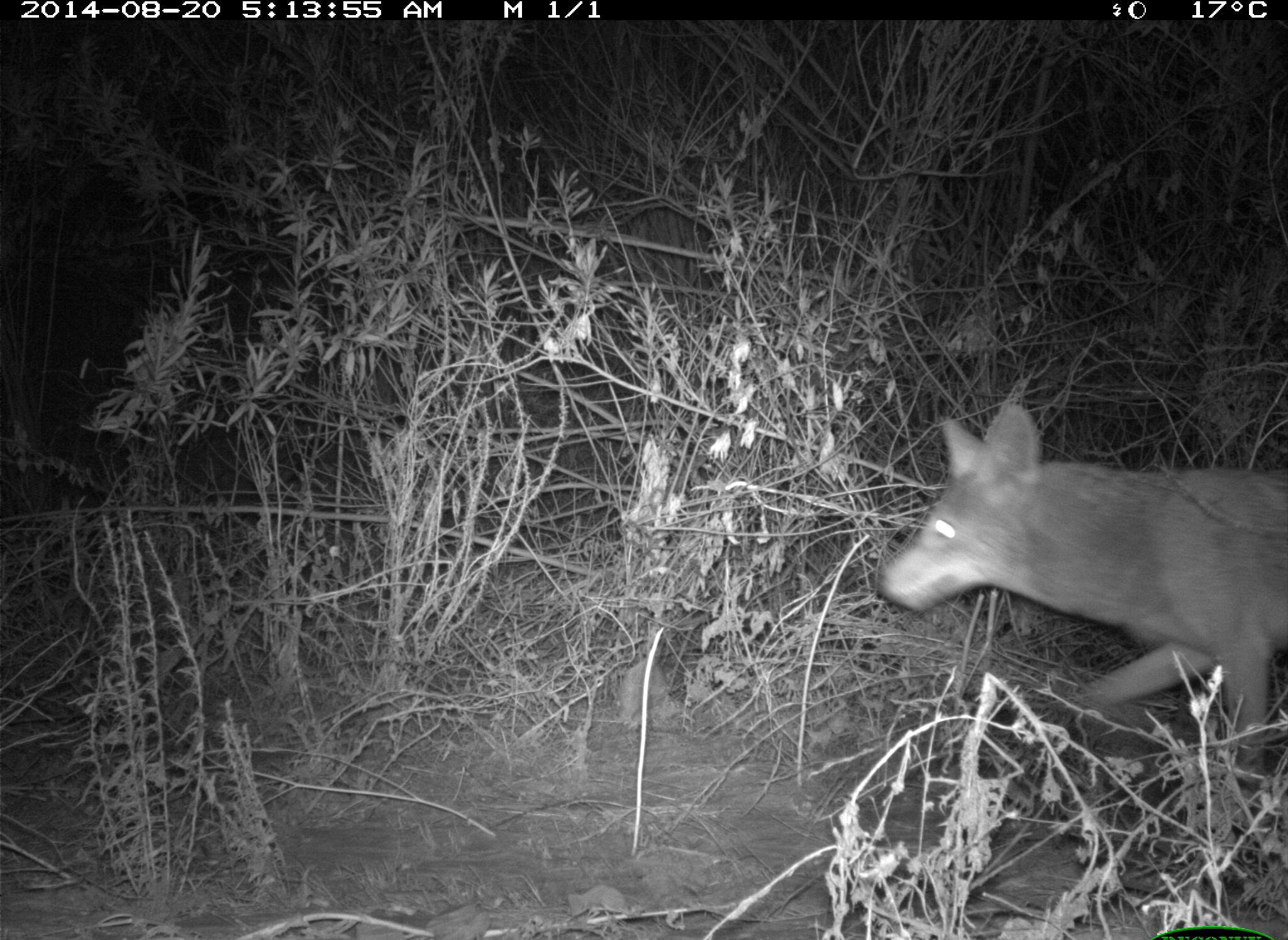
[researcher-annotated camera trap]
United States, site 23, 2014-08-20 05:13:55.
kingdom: Animalia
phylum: Chordata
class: Mammalia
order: Carnivora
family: Canidae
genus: Canis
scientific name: Canis latrans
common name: coyote